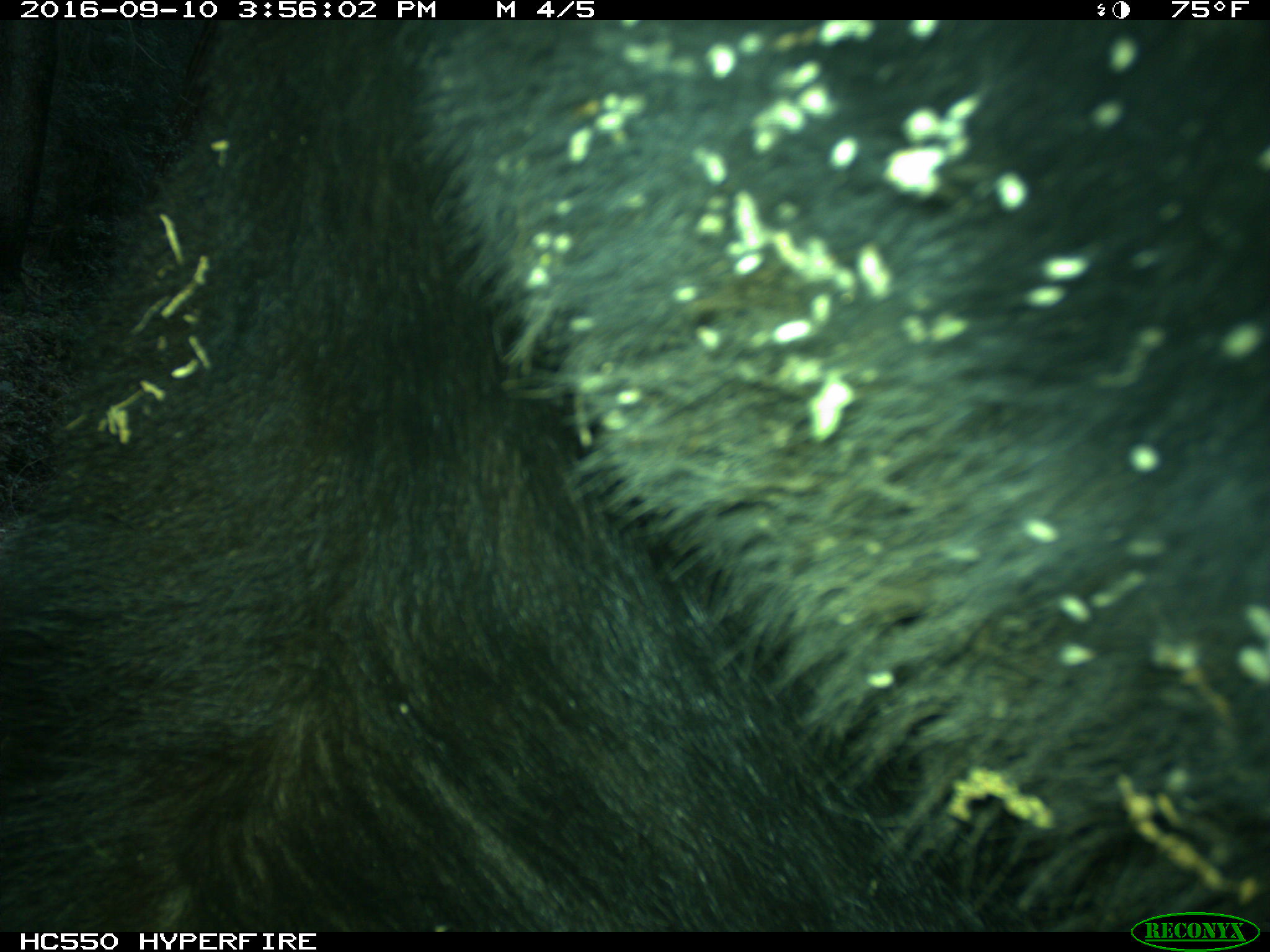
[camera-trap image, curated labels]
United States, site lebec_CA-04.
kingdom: Animalia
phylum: Chordata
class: Mammalia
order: Carnivora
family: Ursidae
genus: Ursus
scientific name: Ursus americanus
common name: american black bear